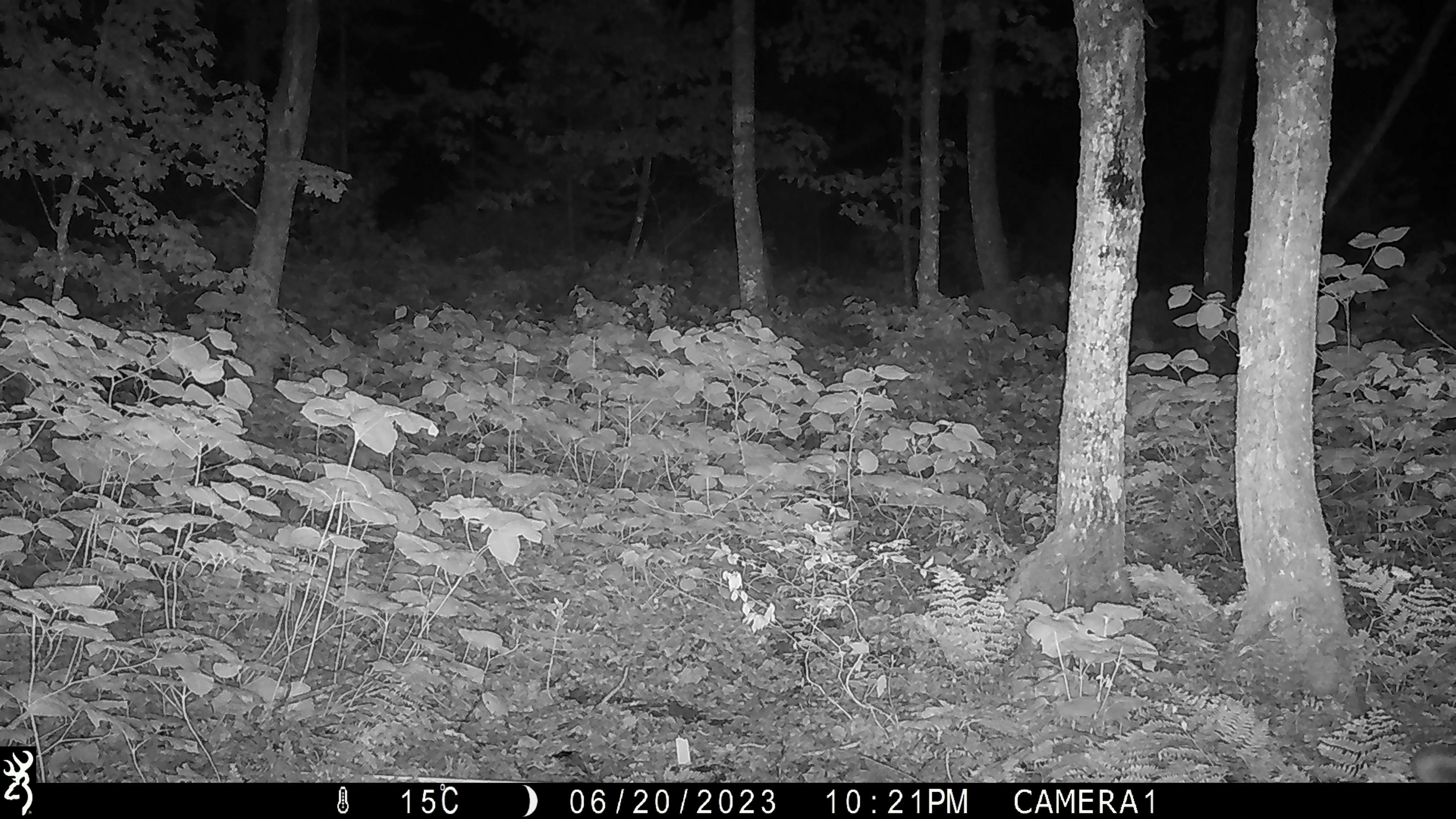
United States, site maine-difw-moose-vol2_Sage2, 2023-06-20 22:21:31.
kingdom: Animalia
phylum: Chordata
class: Mammalia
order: Artiodactyla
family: Cervidae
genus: Alces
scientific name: Alces alces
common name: moose